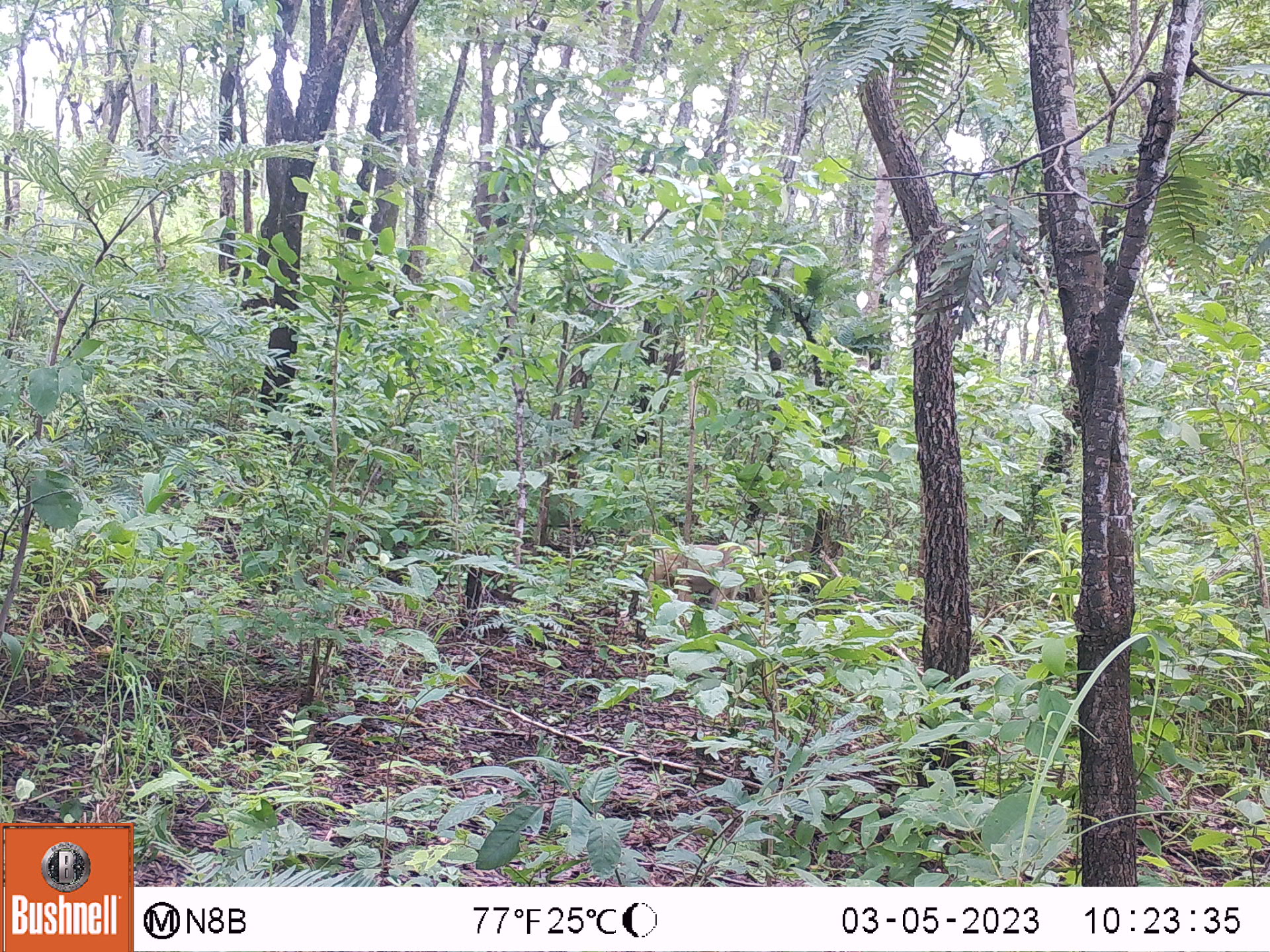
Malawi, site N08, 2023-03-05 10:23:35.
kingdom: Animalia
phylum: Chordata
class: Mammalia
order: Primates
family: Cercopithecidae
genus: Papio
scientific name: Papio cynocephalus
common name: yellow baboon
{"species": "yellow baboon (Papio cynocephalus)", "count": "1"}